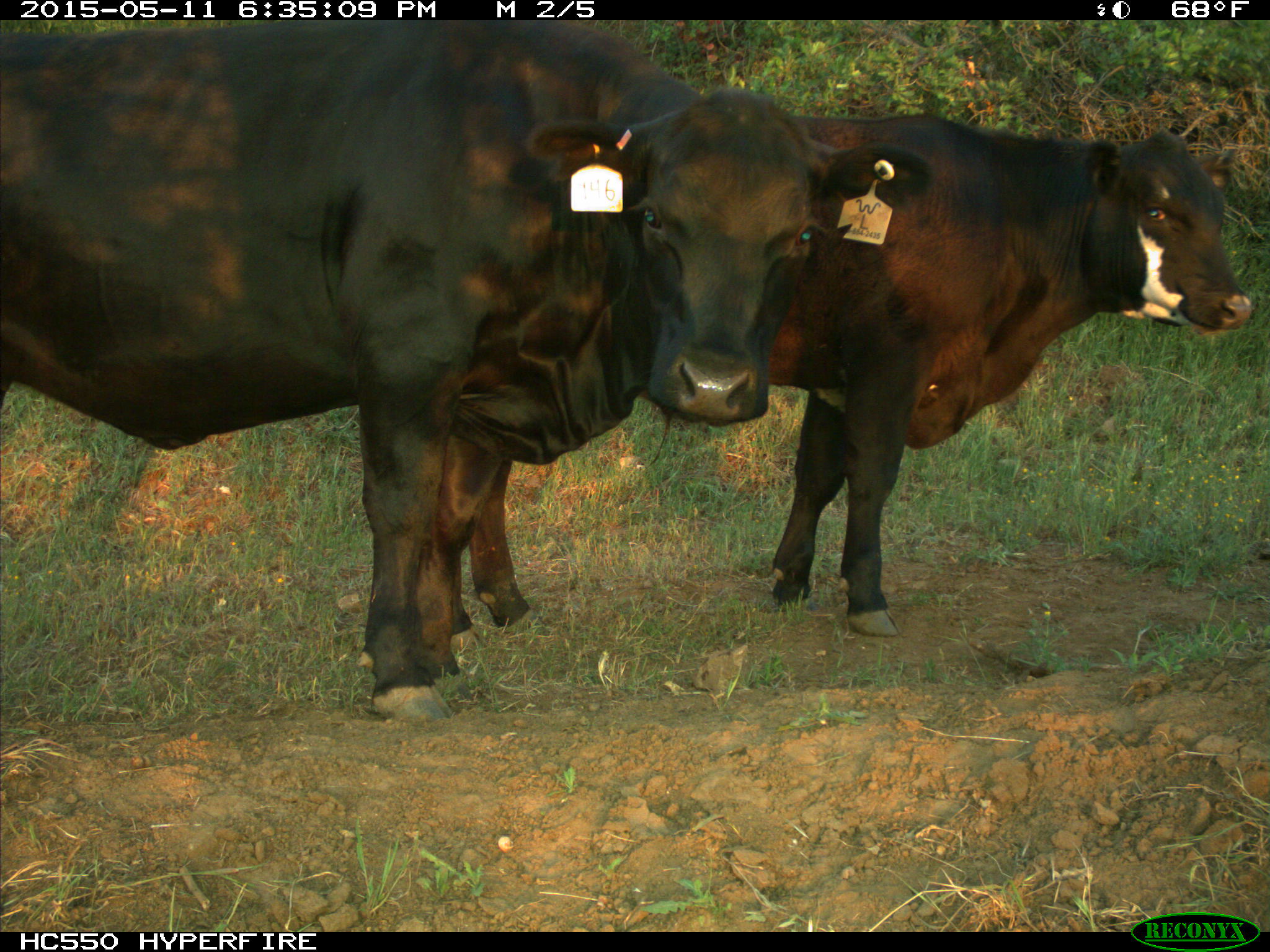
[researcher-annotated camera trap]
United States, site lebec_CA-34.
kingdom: Animalia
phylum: Chordata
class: Mammalia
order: Artiodactyla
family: Bovidae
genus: Bos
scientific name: Bos taurus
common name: domestic cow